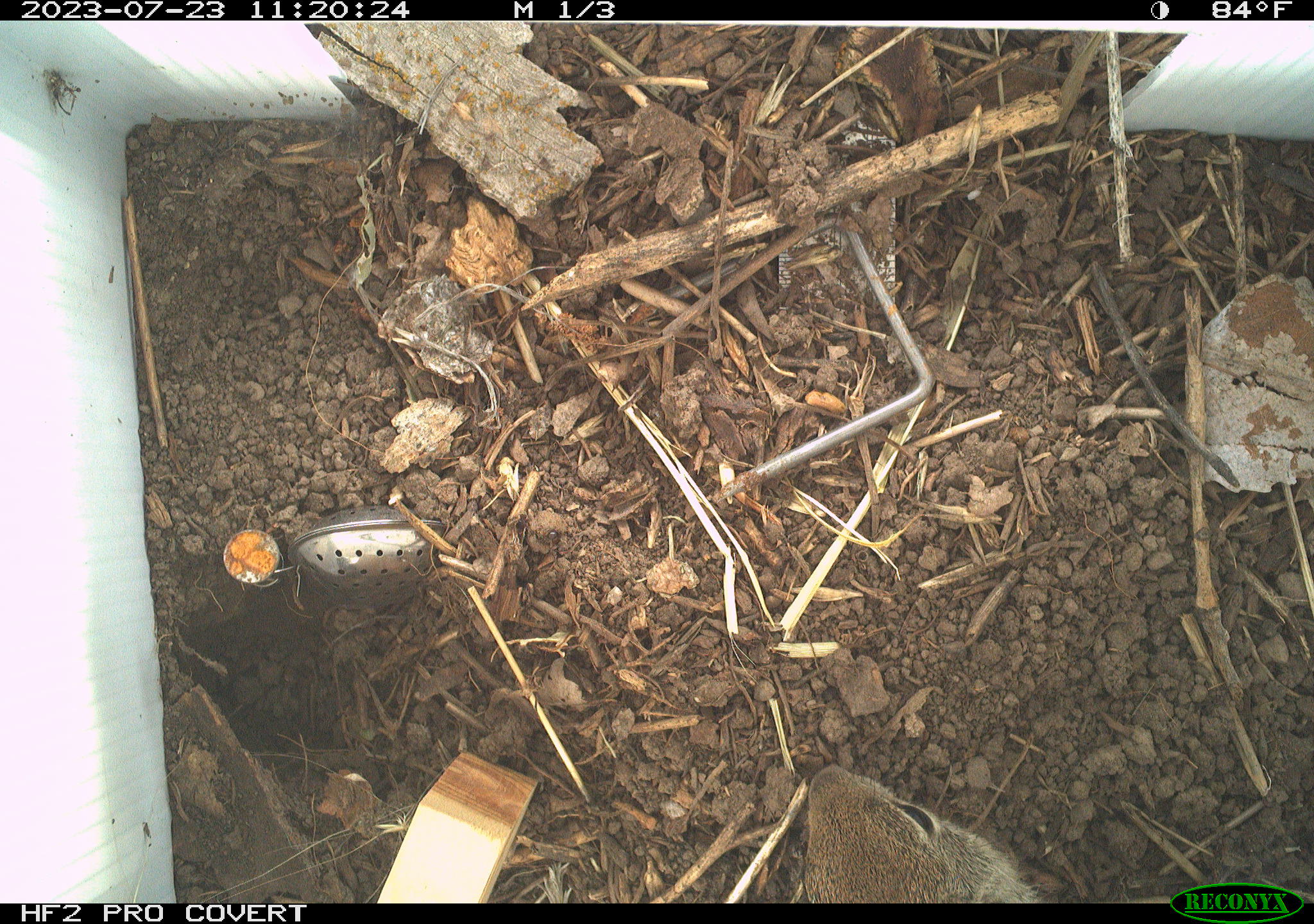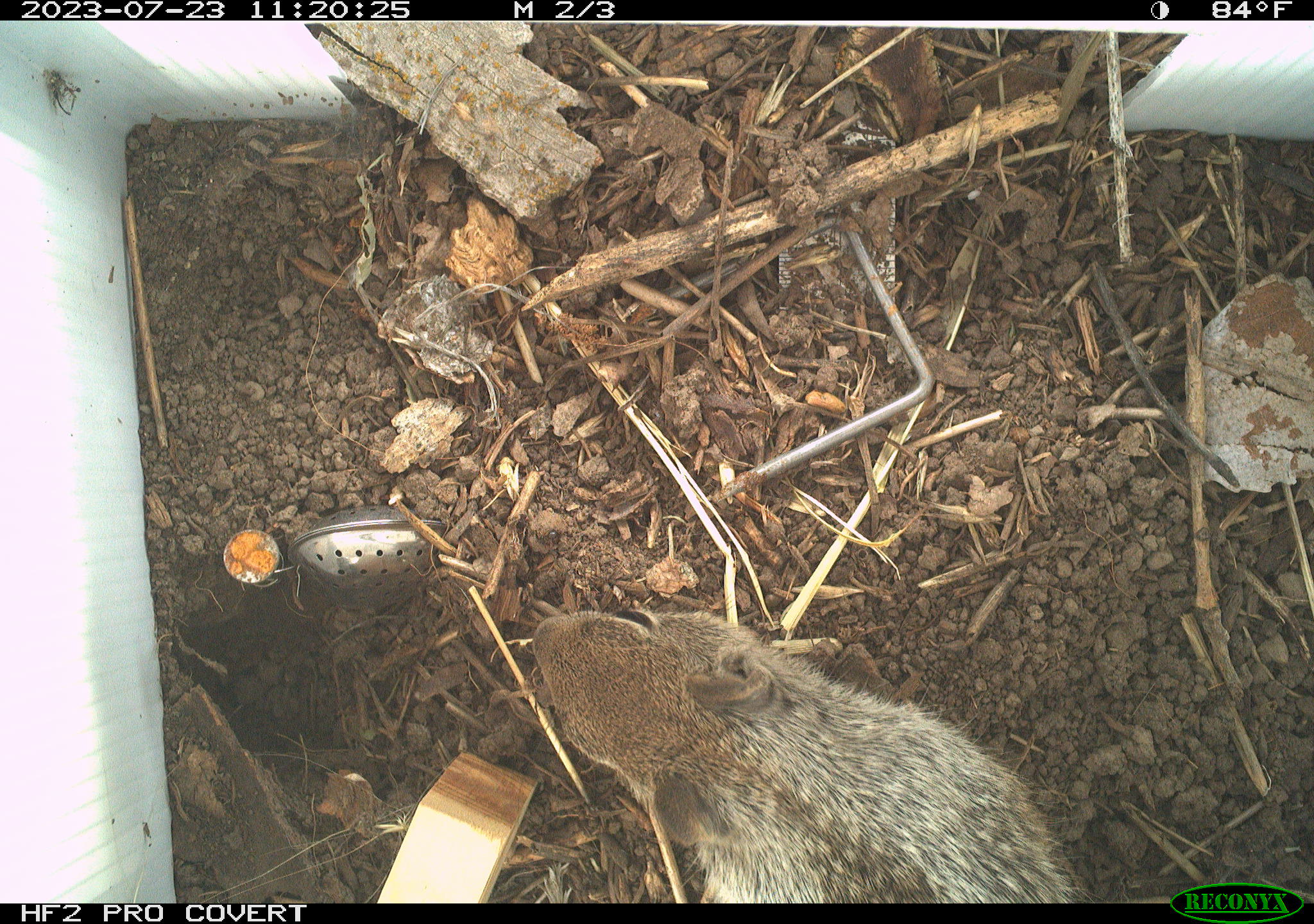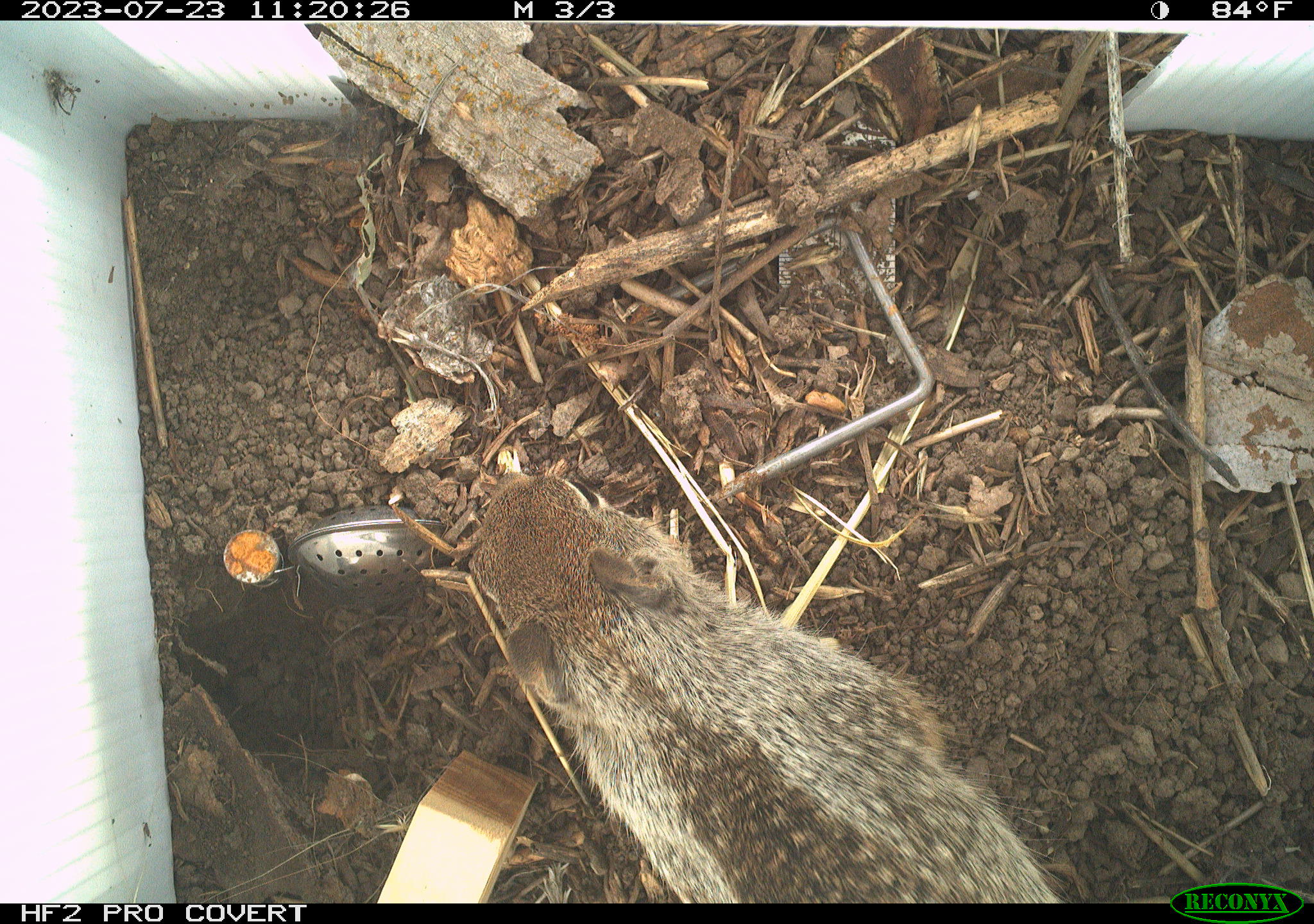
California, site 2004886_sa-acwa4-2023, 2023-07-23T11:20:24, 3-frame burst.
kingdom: Animalia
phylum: Chordata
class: Mammalia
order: Rodentia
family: Sciuridae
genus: Otospermophilus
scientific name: Otospermophilus beecheyi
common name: california ground squirrel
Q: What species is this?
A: California ground squirrel (Otospermophilus beecheyi).